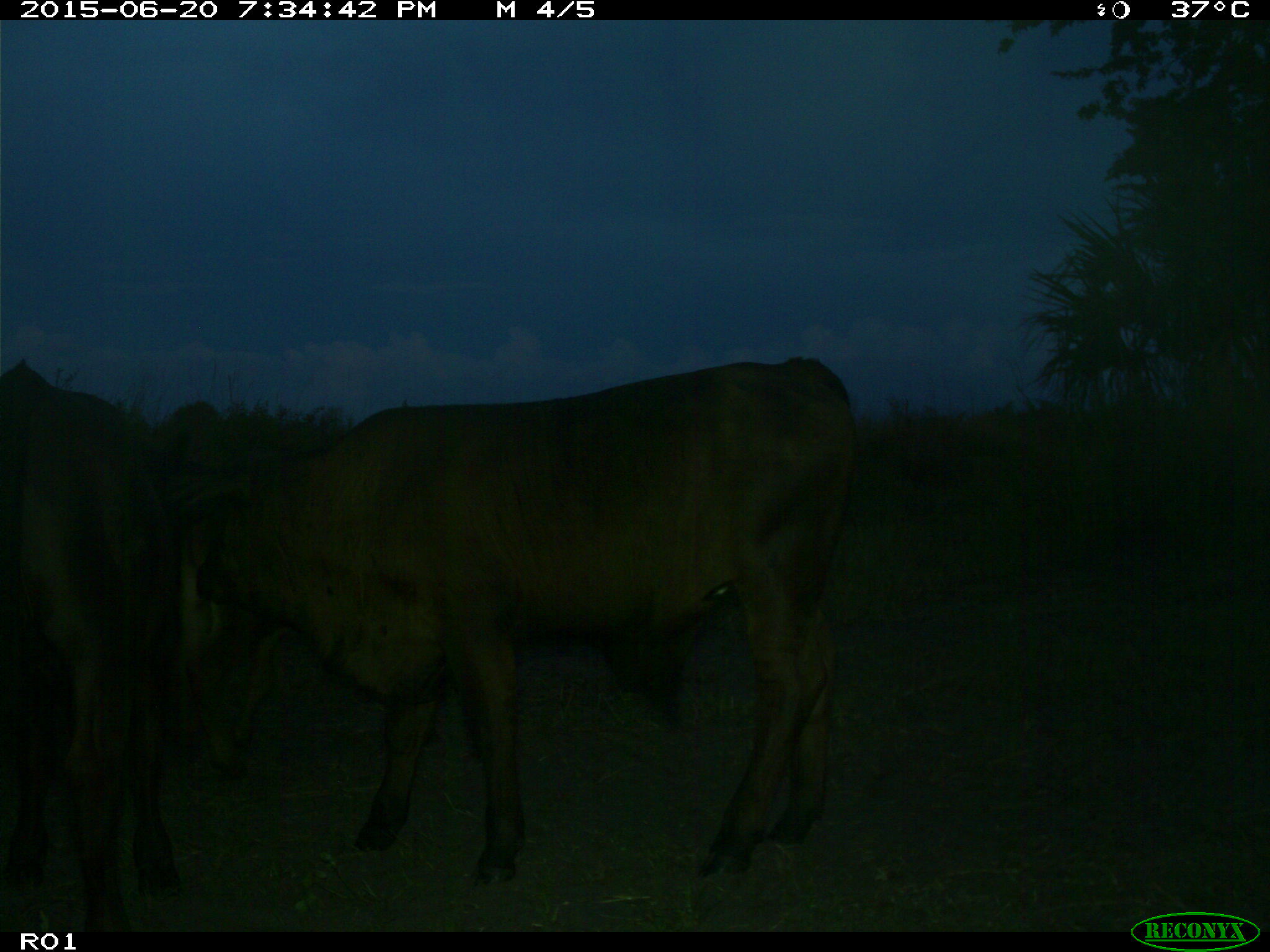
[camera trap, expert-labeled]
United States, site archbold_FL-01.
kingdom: Animalia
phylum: Chordata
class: Mammalia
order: Artiodactyla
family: Bovidae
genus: Bos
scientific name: Bos taurus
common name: domestic cow